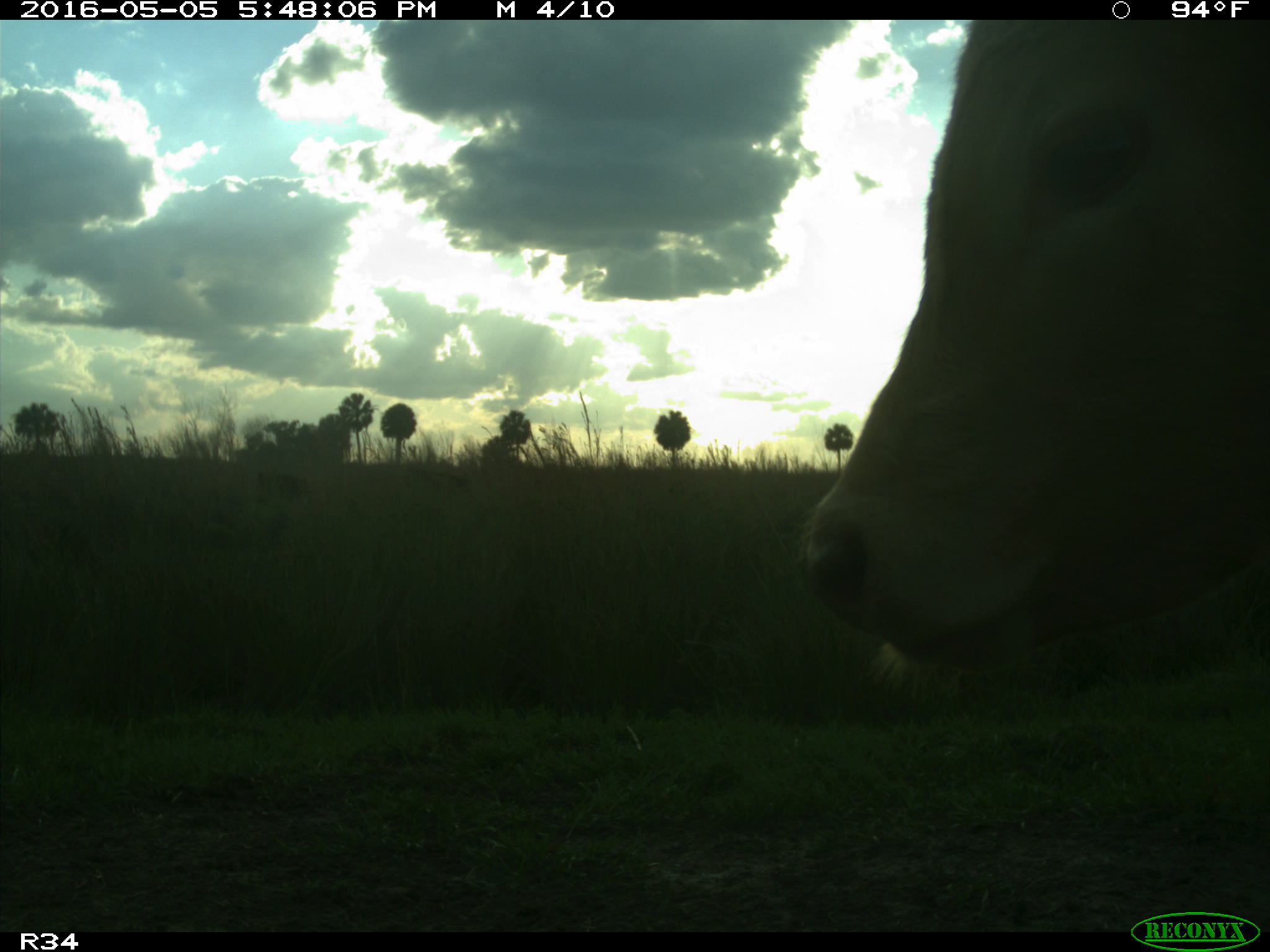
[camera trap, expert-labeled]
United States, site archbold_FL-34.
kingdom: Animalia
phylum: Chordata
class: Mammalia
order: Artiodactyla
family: Bovidae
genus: Bos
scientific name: Bos taurus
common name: domestic cow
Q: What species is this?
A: Bos taurus (domestic cow).